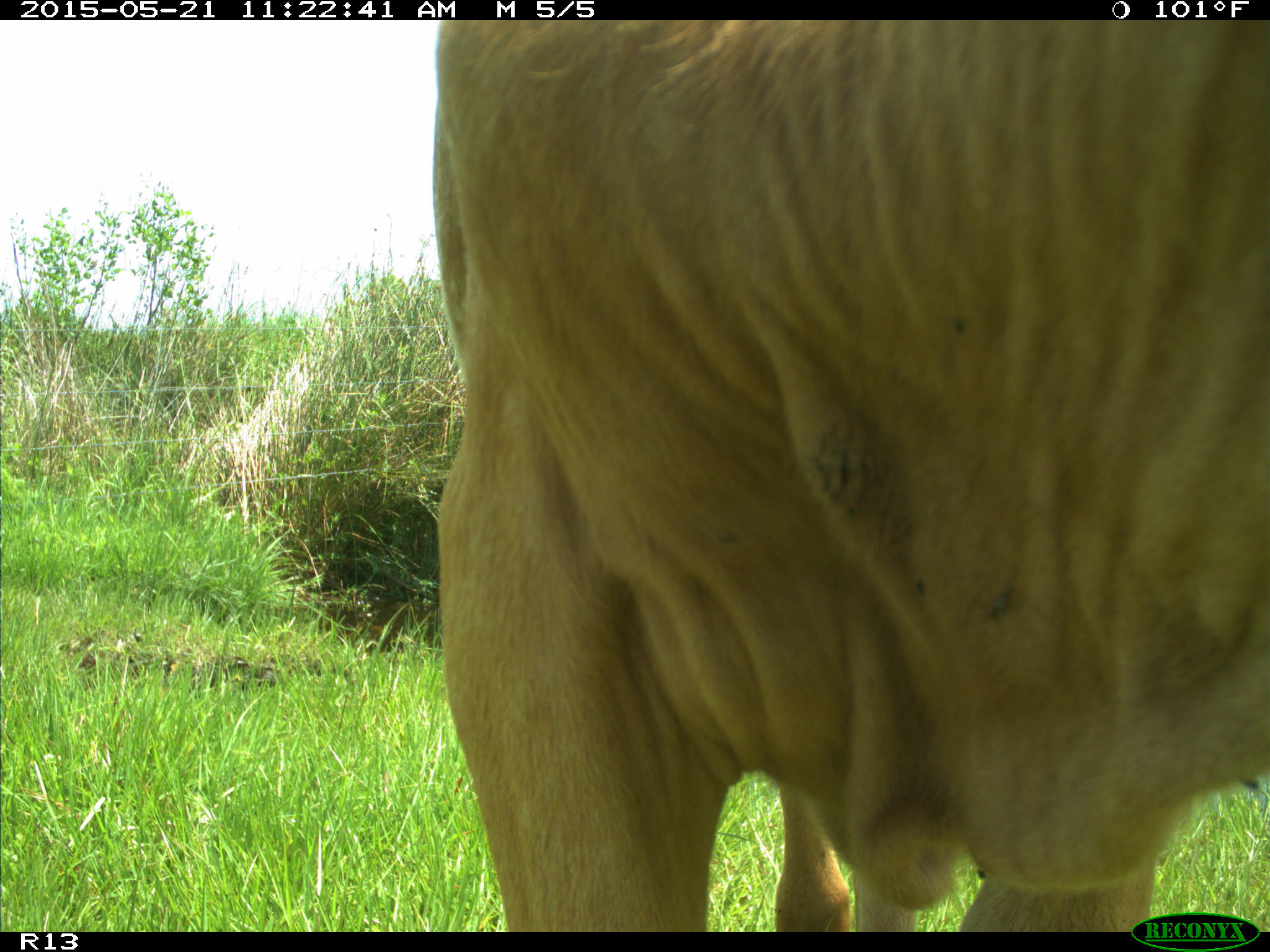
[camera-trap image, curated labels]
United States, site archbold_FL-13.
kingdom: Animalia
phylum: Chordata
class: Mammalia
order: Artiodactyla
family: Bovidae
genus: Bos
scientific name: Bos taurus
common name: domestic cow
Bos taurus (domestic cow).